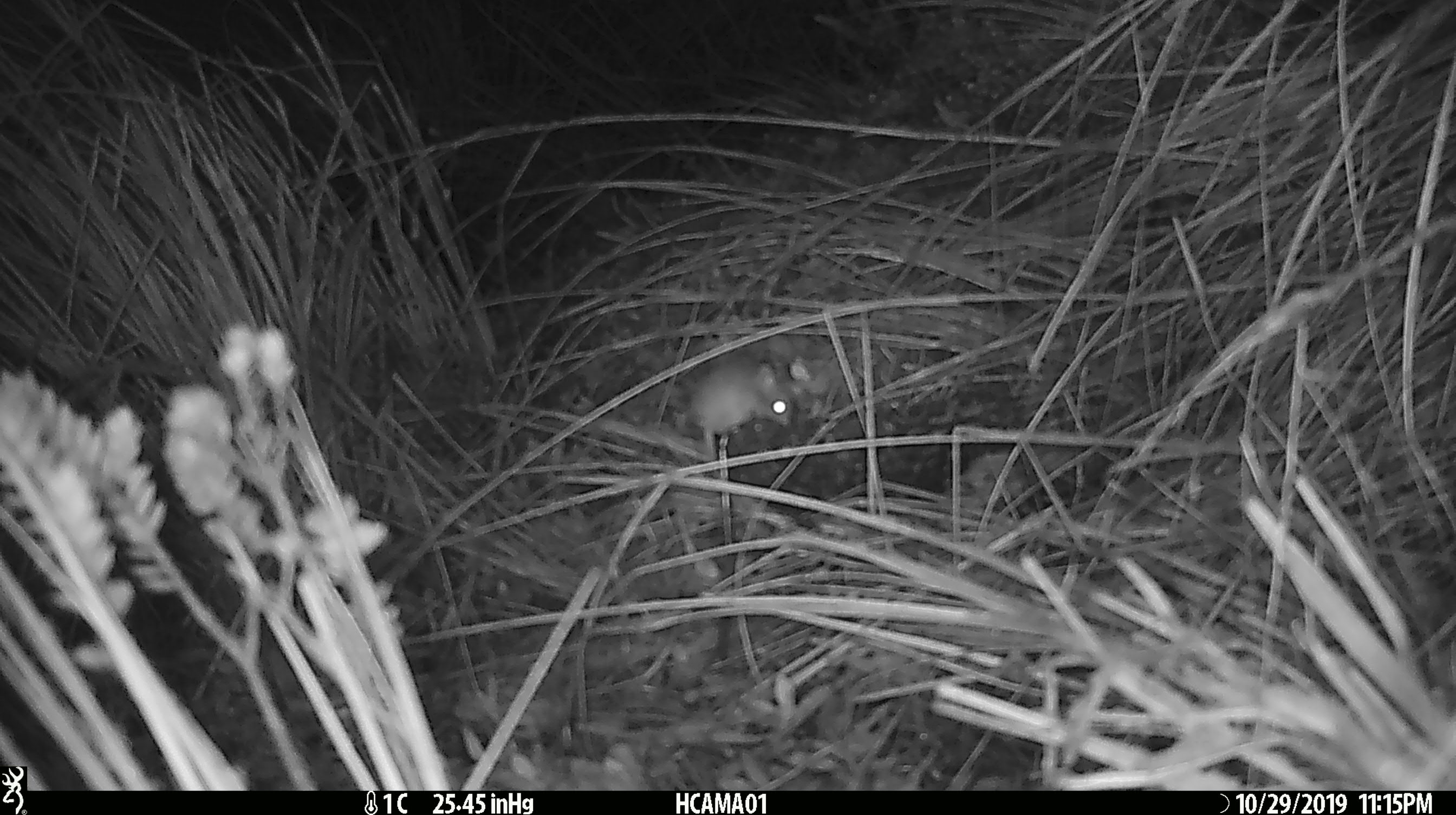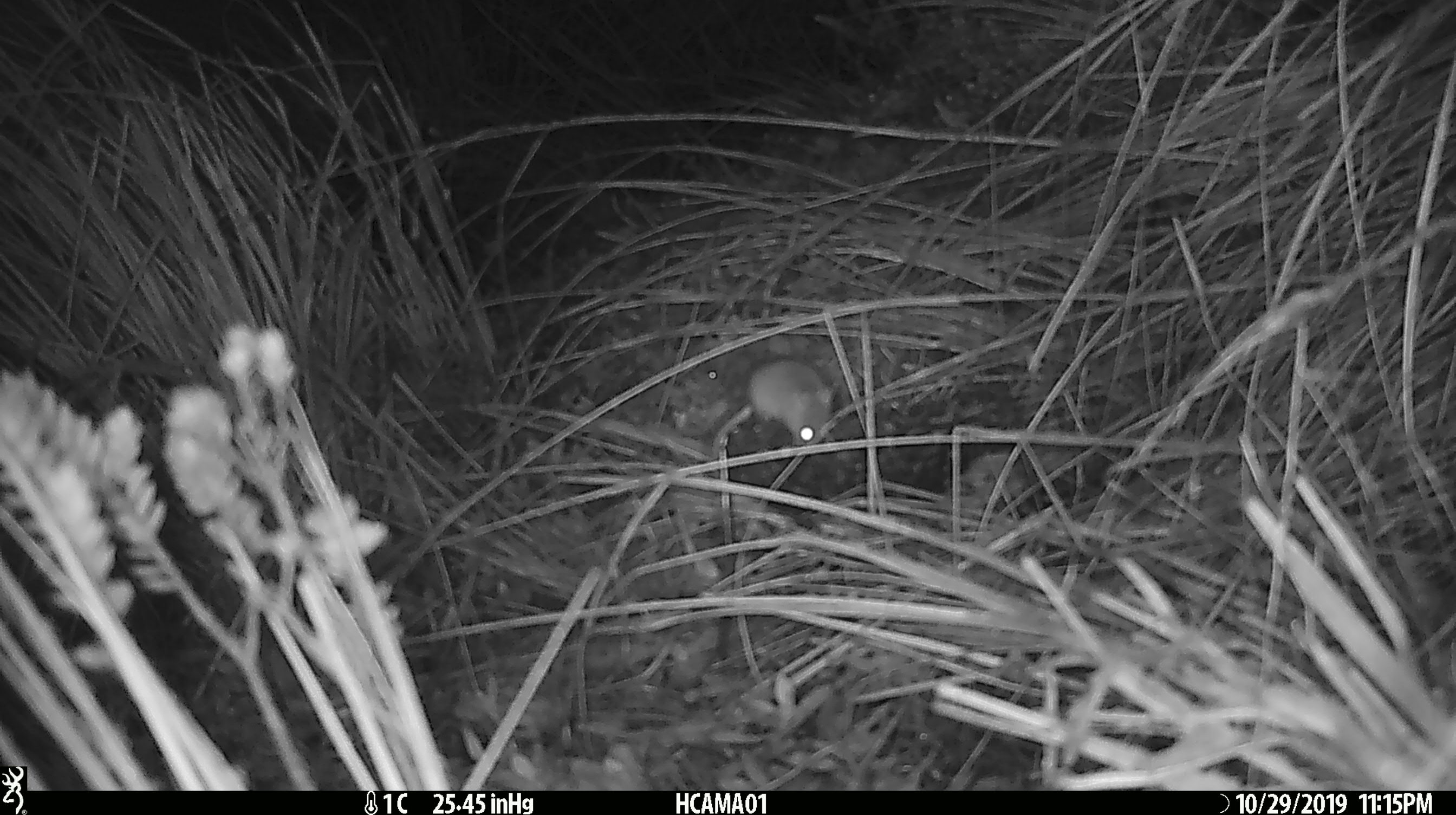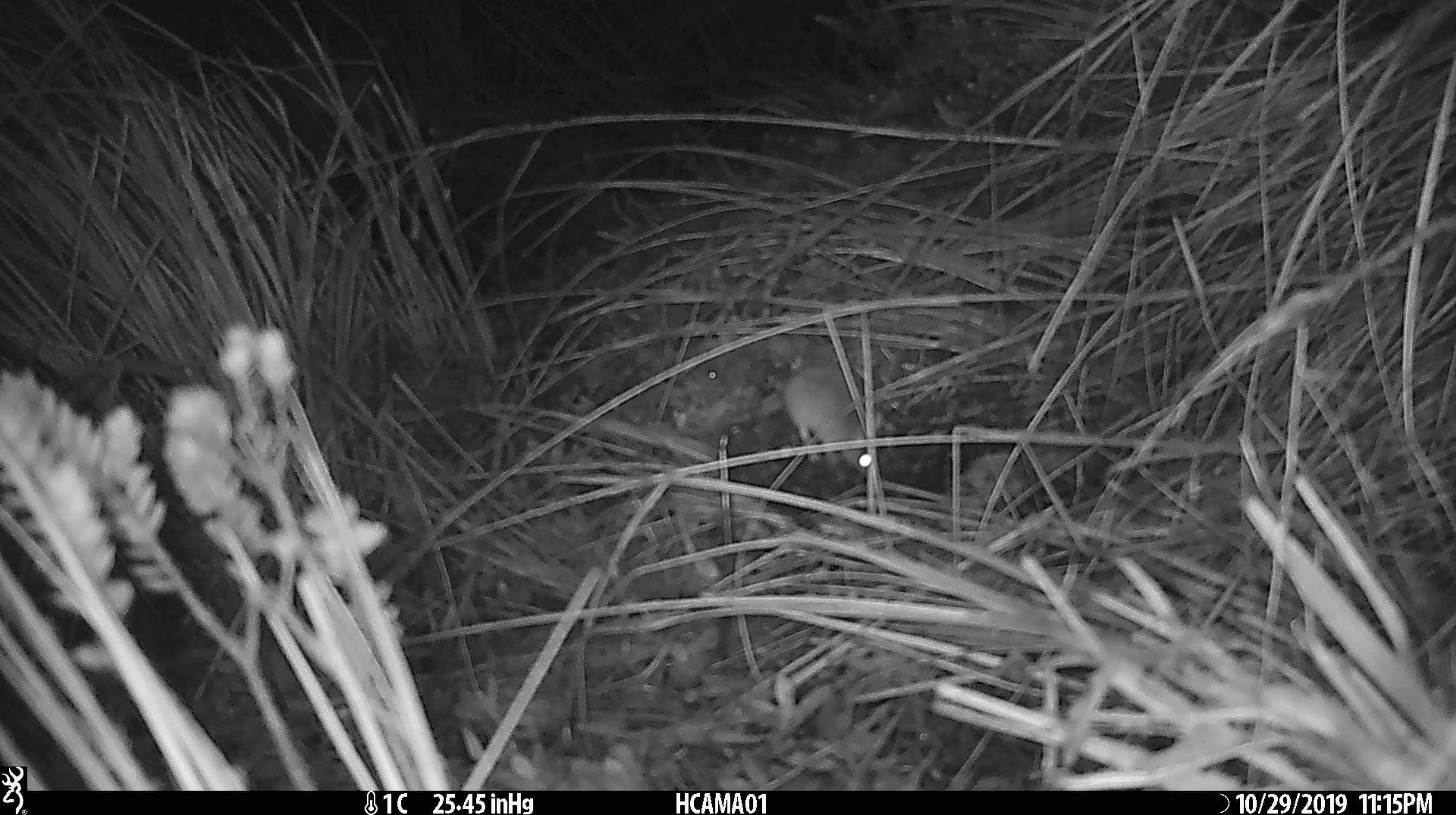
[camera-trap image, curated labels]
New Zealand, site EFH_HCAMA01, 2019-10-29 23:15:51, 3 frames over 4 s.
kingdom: Animalia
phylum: Chordata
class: Mammalia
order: Rodentia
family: Muridae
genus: Mus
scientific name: Mus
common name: mouse